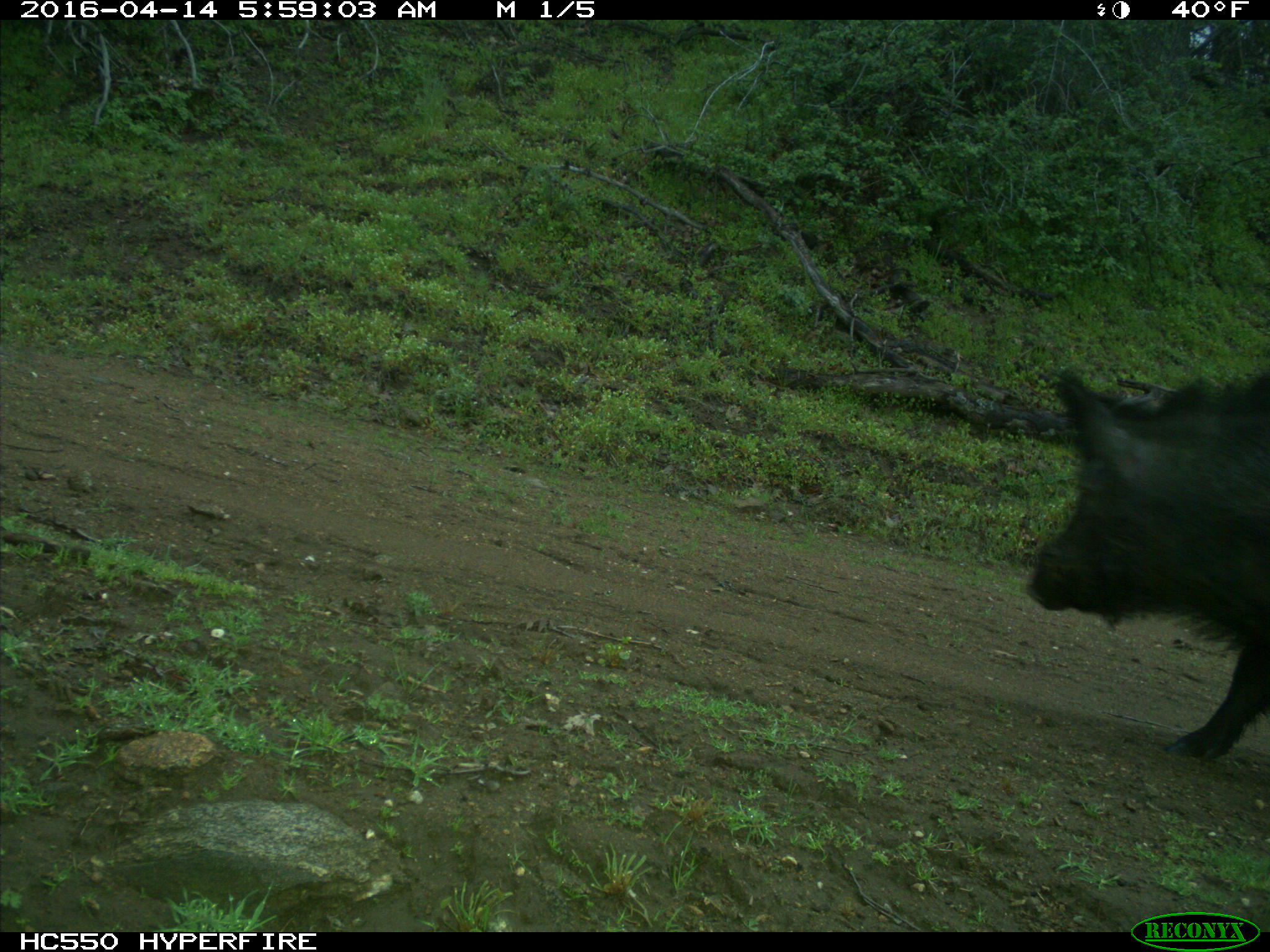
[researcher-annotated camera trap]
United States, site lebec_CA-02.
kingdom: Animalia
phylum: Chordata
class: Mammalia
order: Artiodactyla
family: Suidae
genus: Sus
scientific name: Sus scrofa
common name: wild boar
Sus scrofa (wild boar).